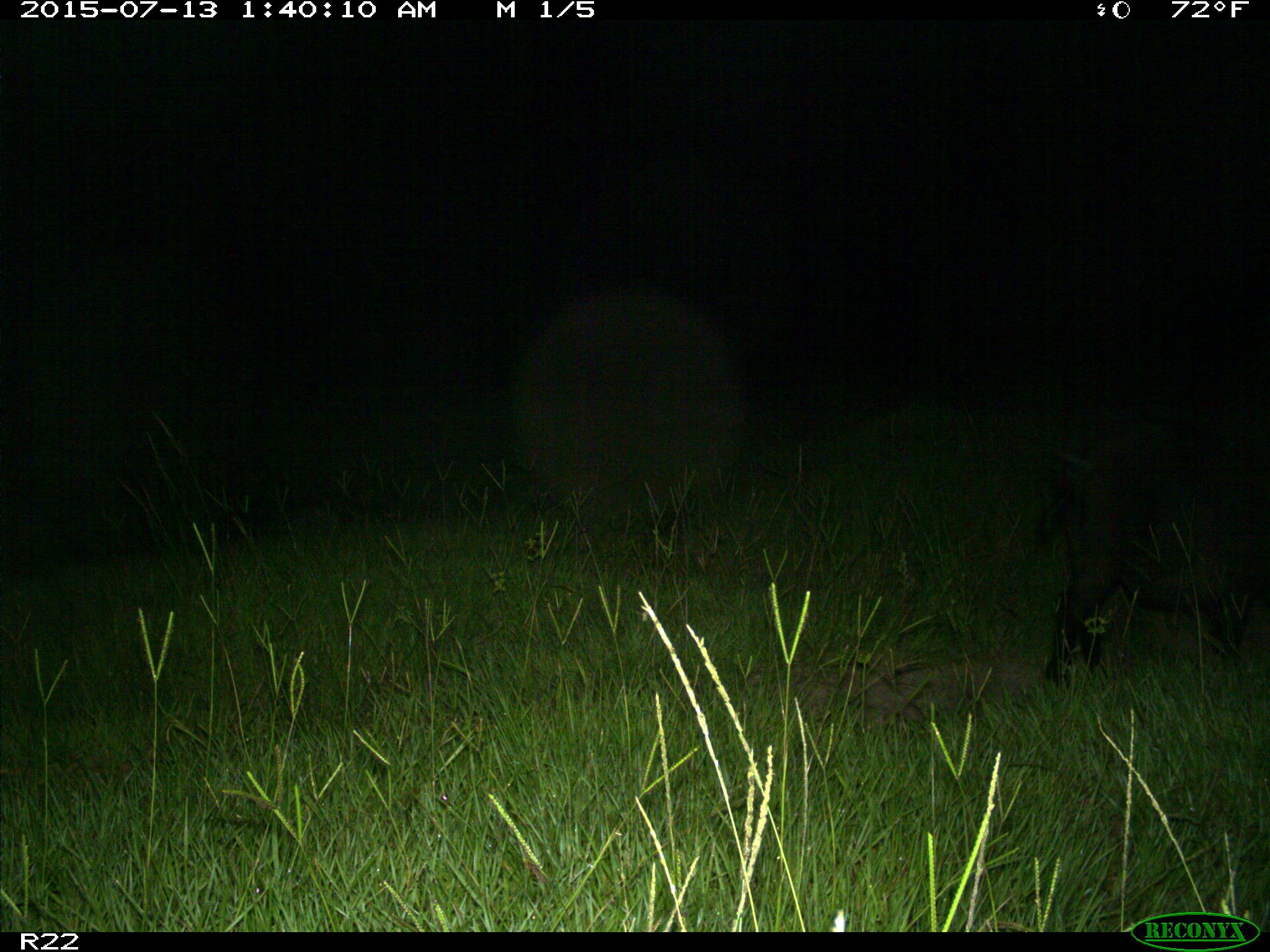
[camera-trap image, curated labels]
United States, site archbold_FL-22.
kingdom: Animalia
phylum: Chordata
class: Mammalia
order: Artiodactyla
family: Bovidae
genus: Bos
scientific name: Bos taurus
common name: domestic cow